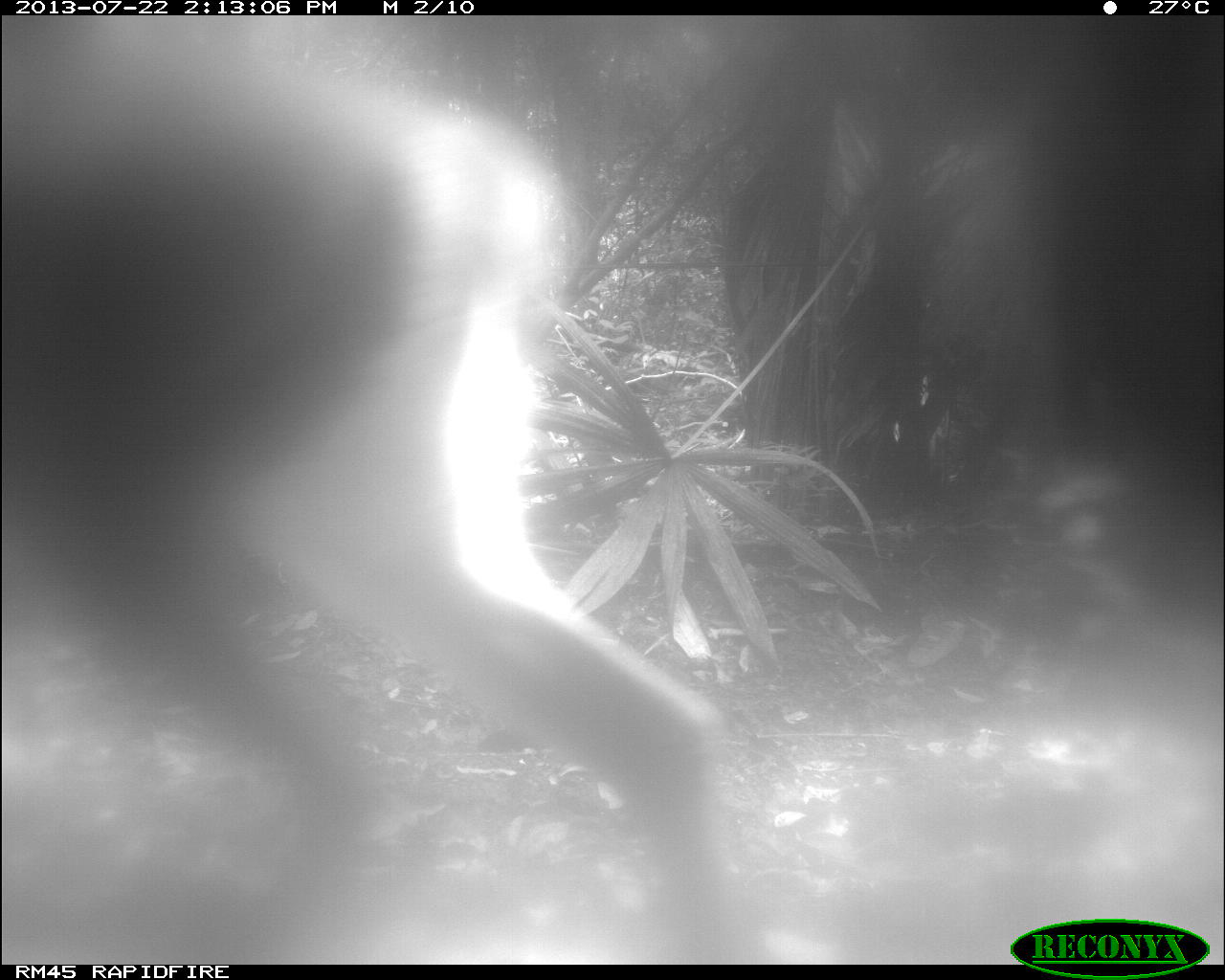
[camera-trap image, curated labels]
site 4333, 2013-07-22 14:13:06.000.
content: unidentified animal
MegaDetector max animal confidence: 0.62